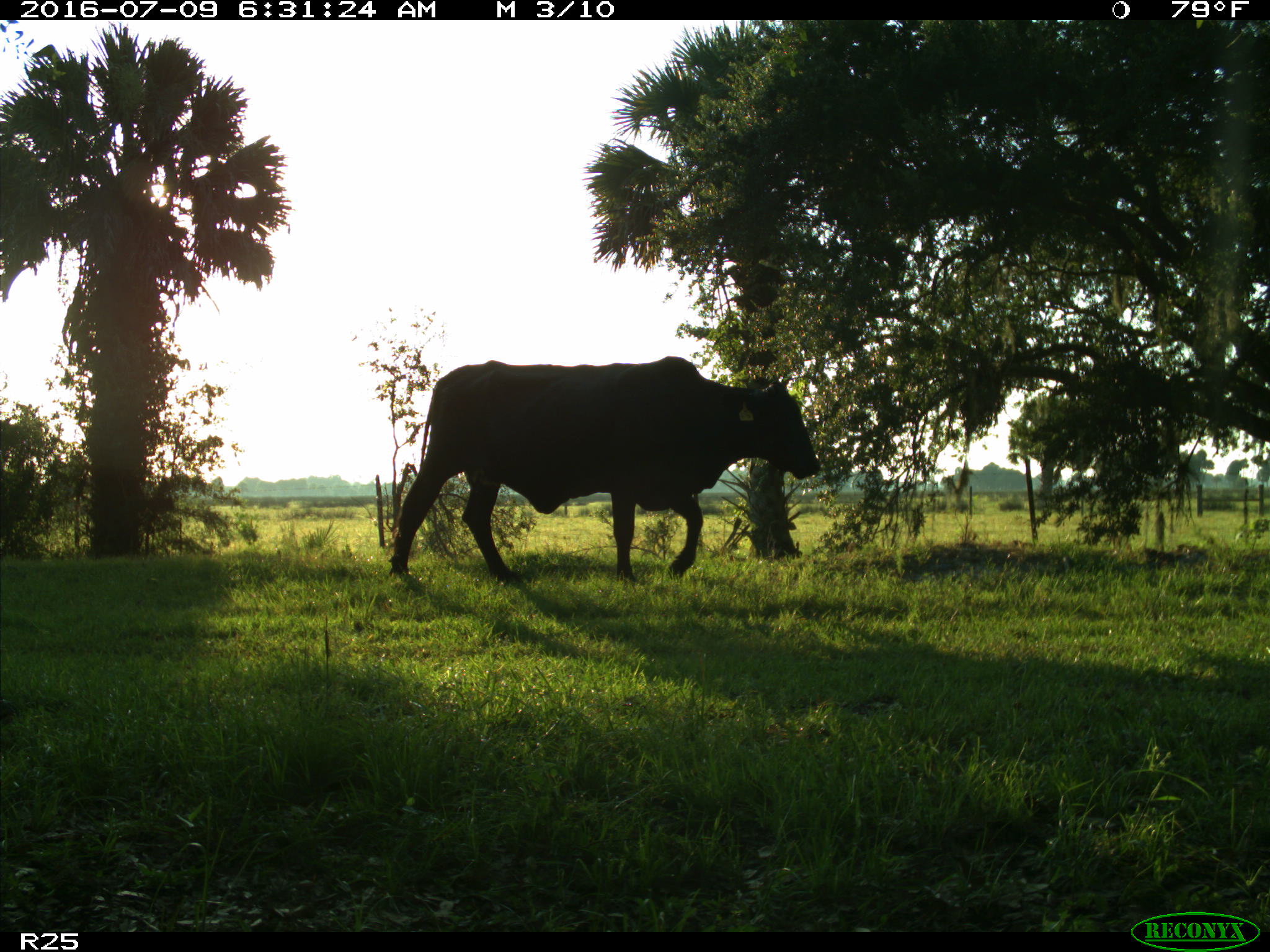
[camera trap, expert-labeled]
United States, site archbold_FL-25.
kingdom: Animalia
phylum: Chordata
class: Mammalia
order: Artiodactyla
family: Bovidae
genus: Bos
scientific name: Bos taurus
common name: domestic cow